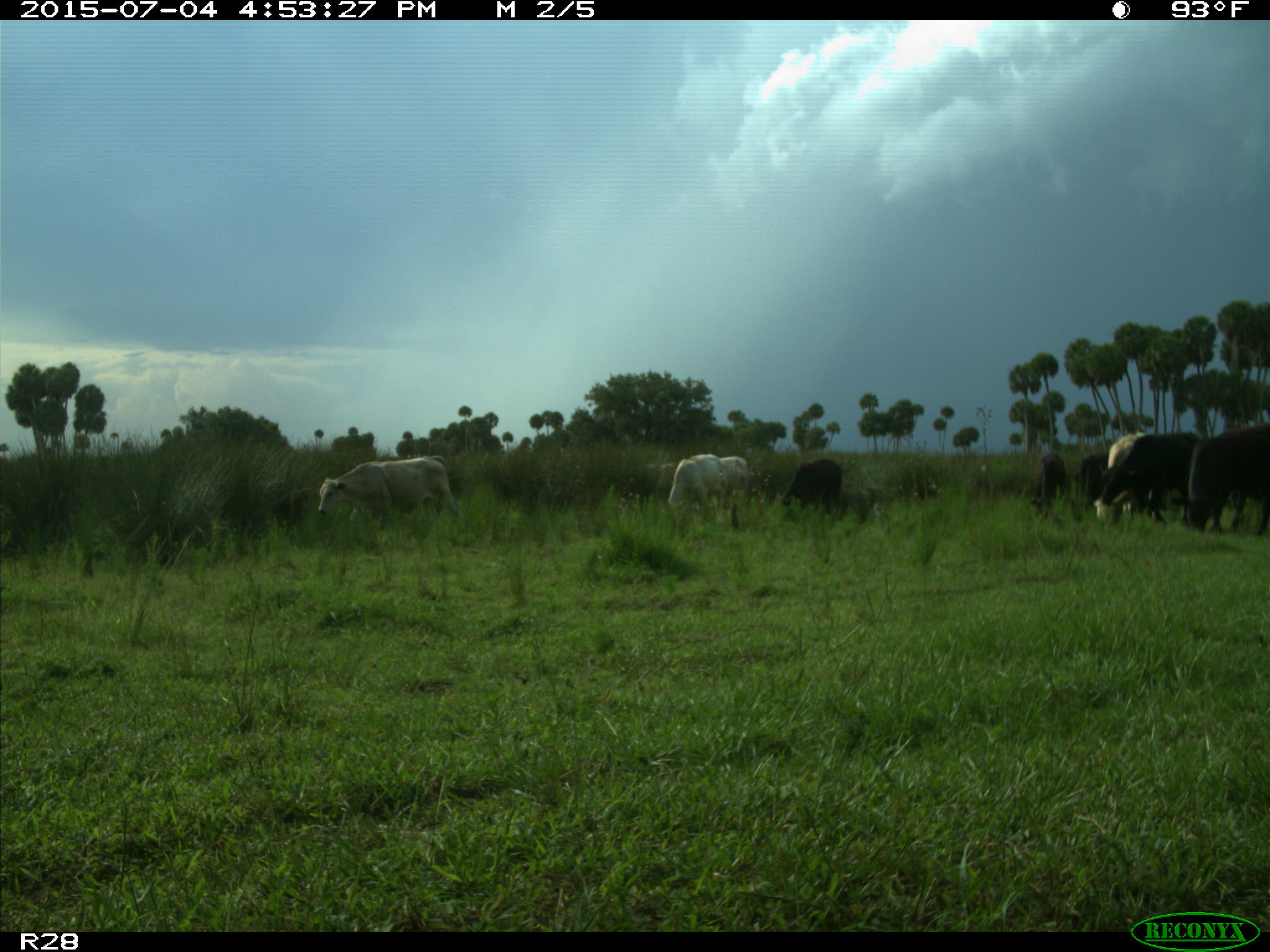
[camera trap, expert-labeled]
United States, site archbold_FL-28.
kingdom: Animalia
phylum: Chordata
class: Mammalia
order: Artiodactyla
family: Bovidae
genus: Bos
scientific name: Bos taurus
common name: domestic cow